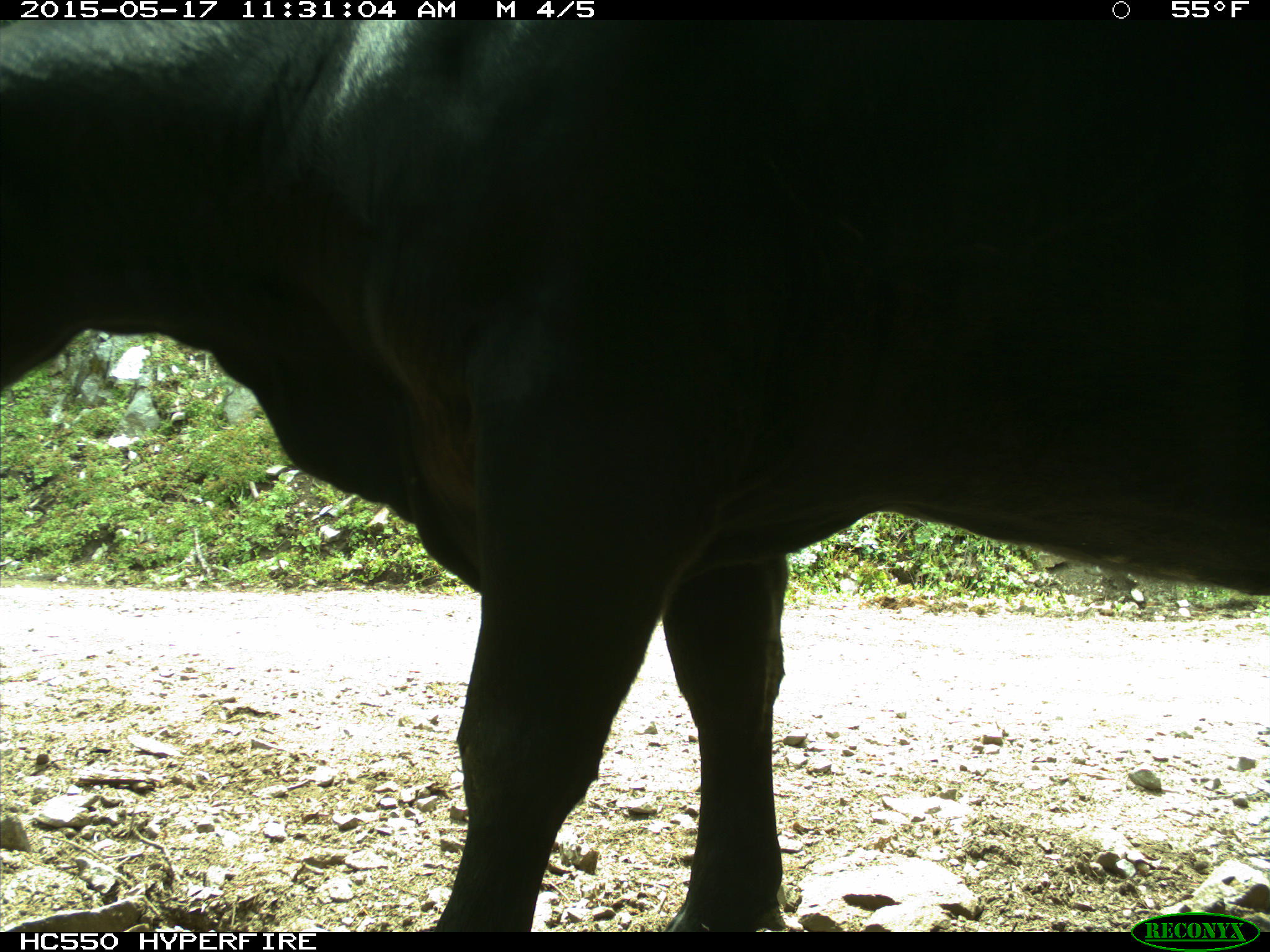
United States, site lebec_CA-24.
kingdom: Animalia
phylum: Chordata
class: Mammalia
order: Artiodactyla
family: Bovidae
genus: Bos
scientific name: Bos taurus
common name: domestic cow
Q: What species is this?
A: Bos taurus (domestic cow).